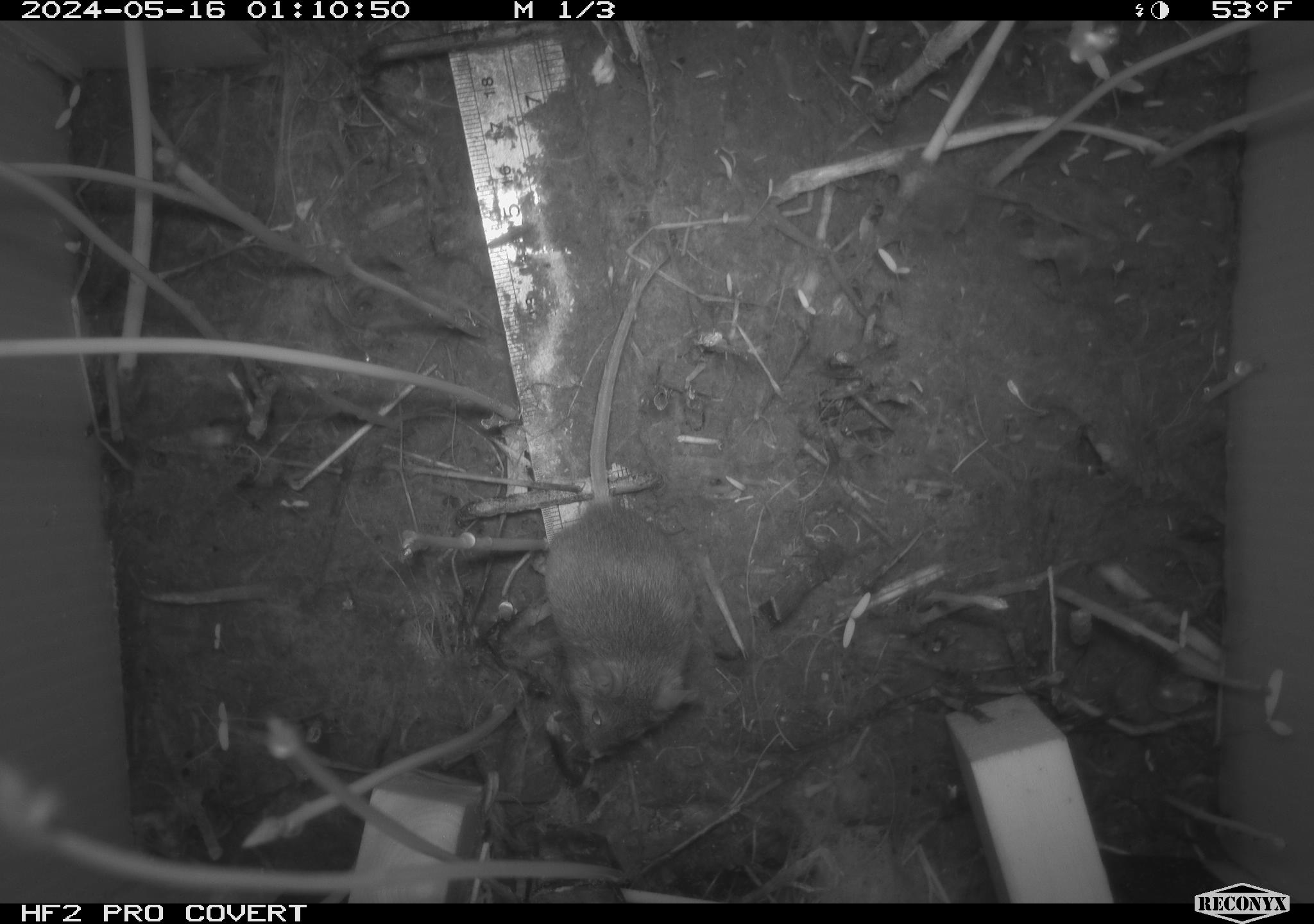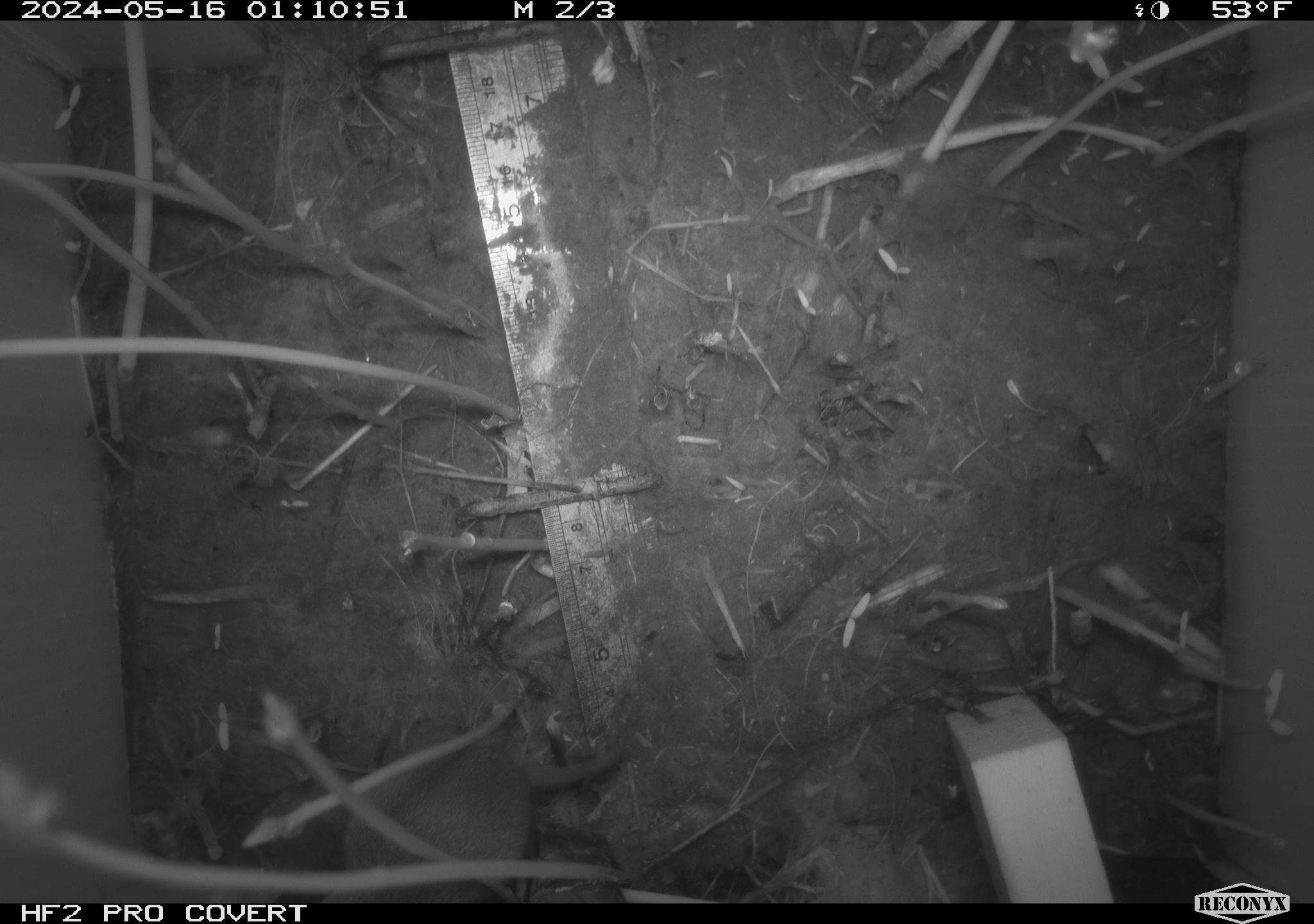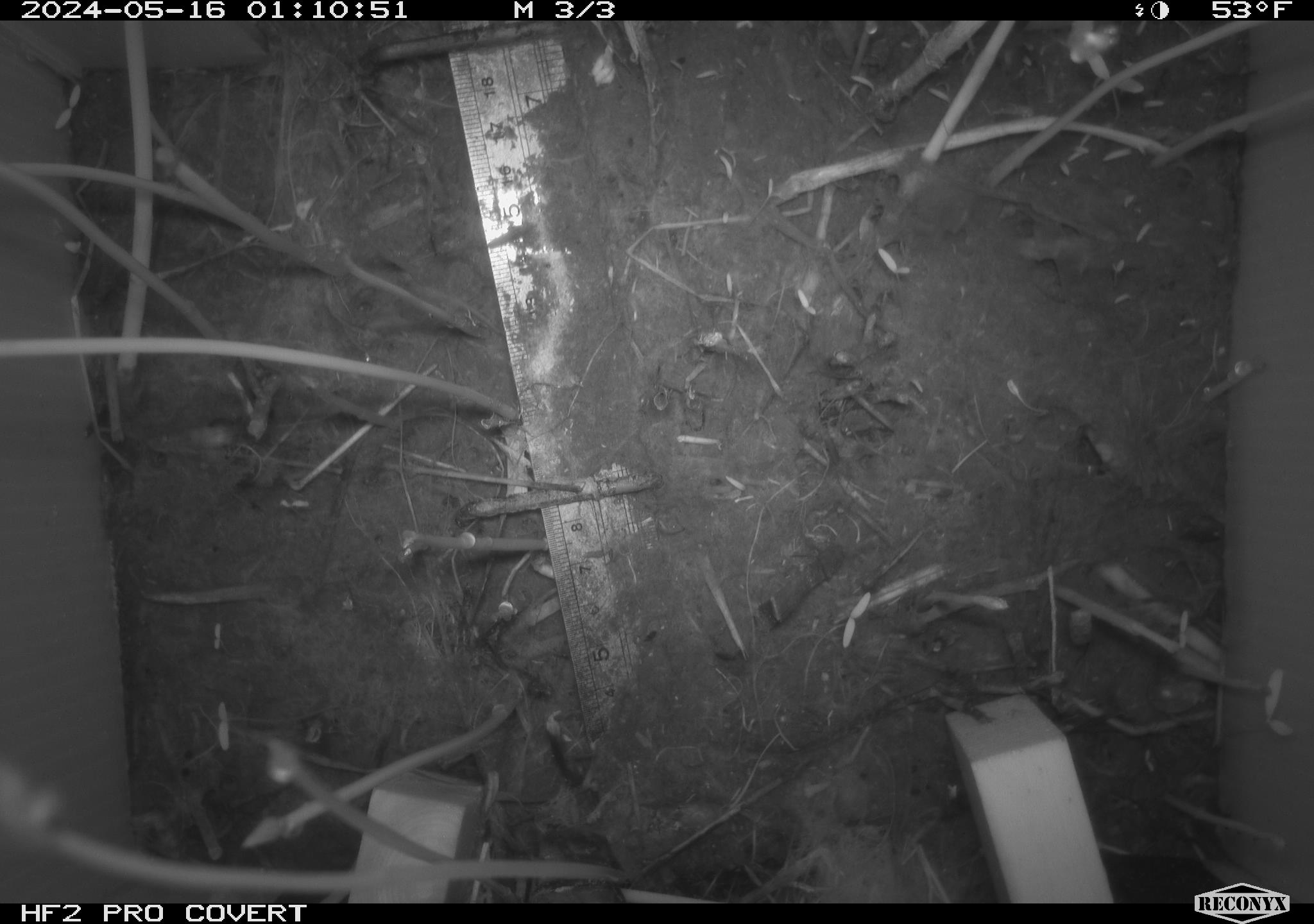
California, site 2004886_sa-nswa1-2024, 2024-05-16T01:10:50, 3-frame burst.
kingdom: Animalia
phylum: Chordata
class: Mammalia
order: Rodentia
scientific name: Rodentia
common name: mouse species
Mouse species (Rodentia).